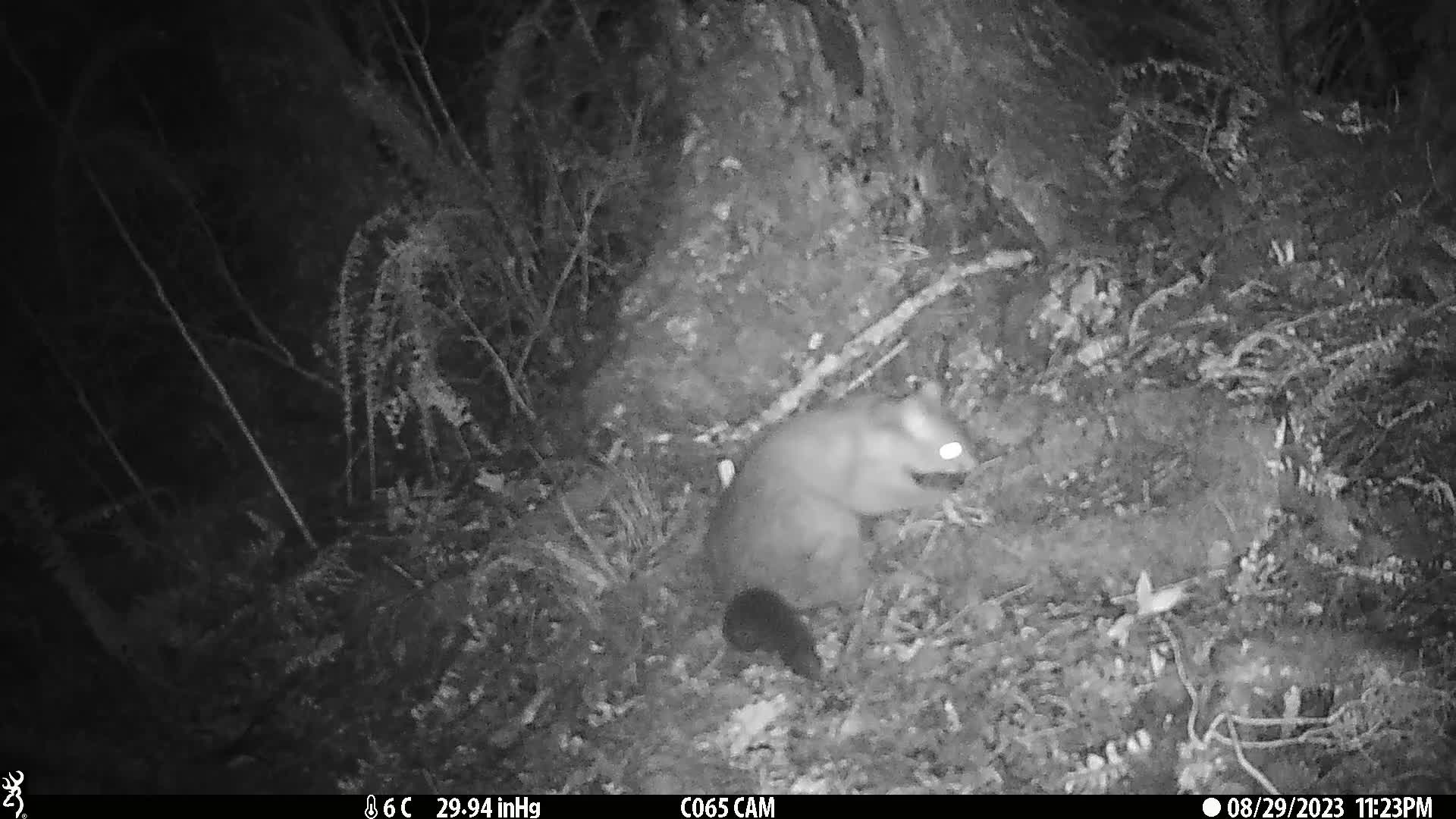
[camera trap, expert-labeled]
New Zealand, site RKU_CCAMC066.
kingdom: Animalia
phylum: Chordata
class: Mammalia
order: Diprotodontia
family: Phalangeridae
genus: Trichosurus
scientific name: Trichosurus vulpecula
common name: common brushtail possum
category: possum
Possum (common brushtail possum) (Trichosurus vulpecula).